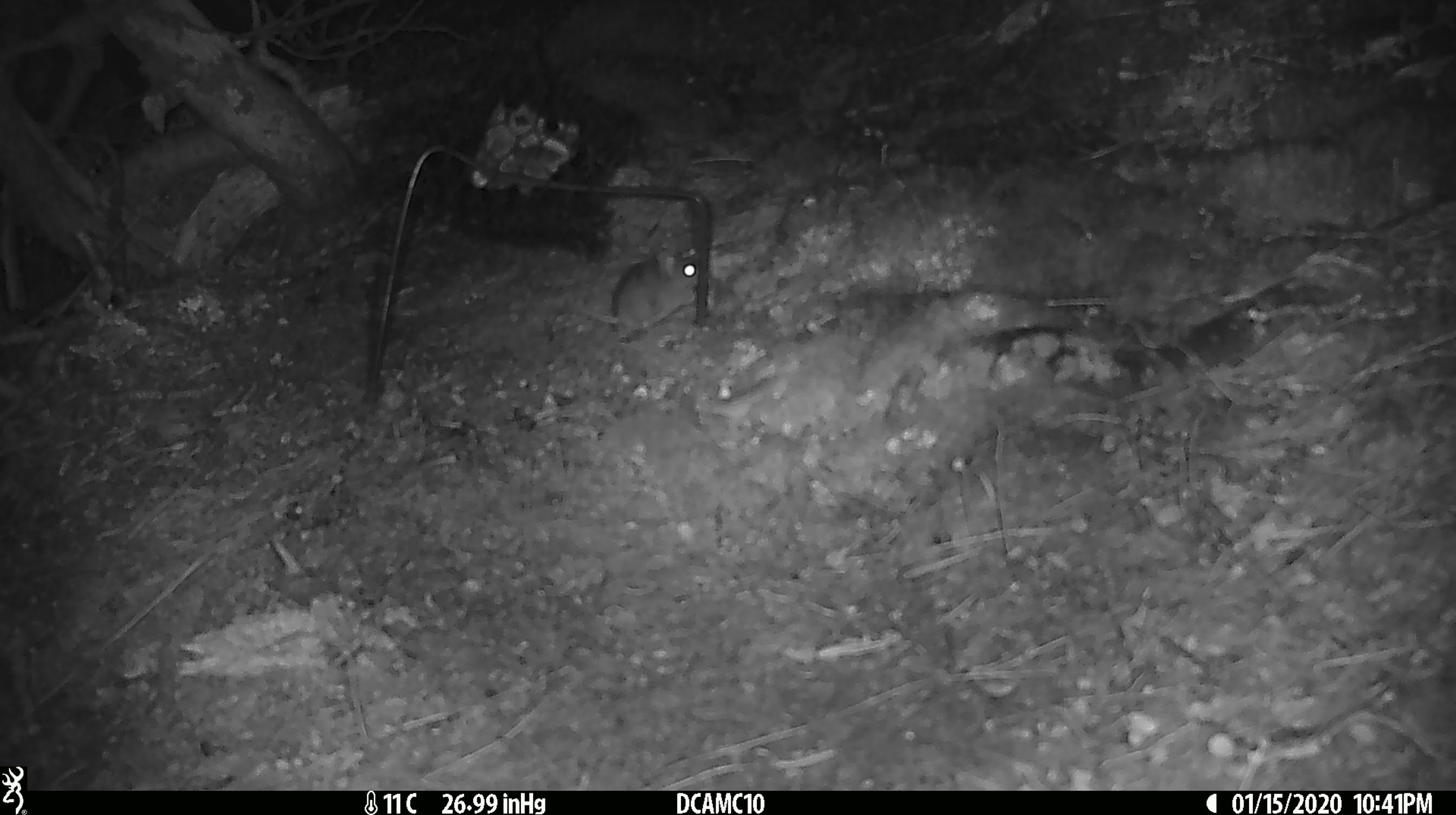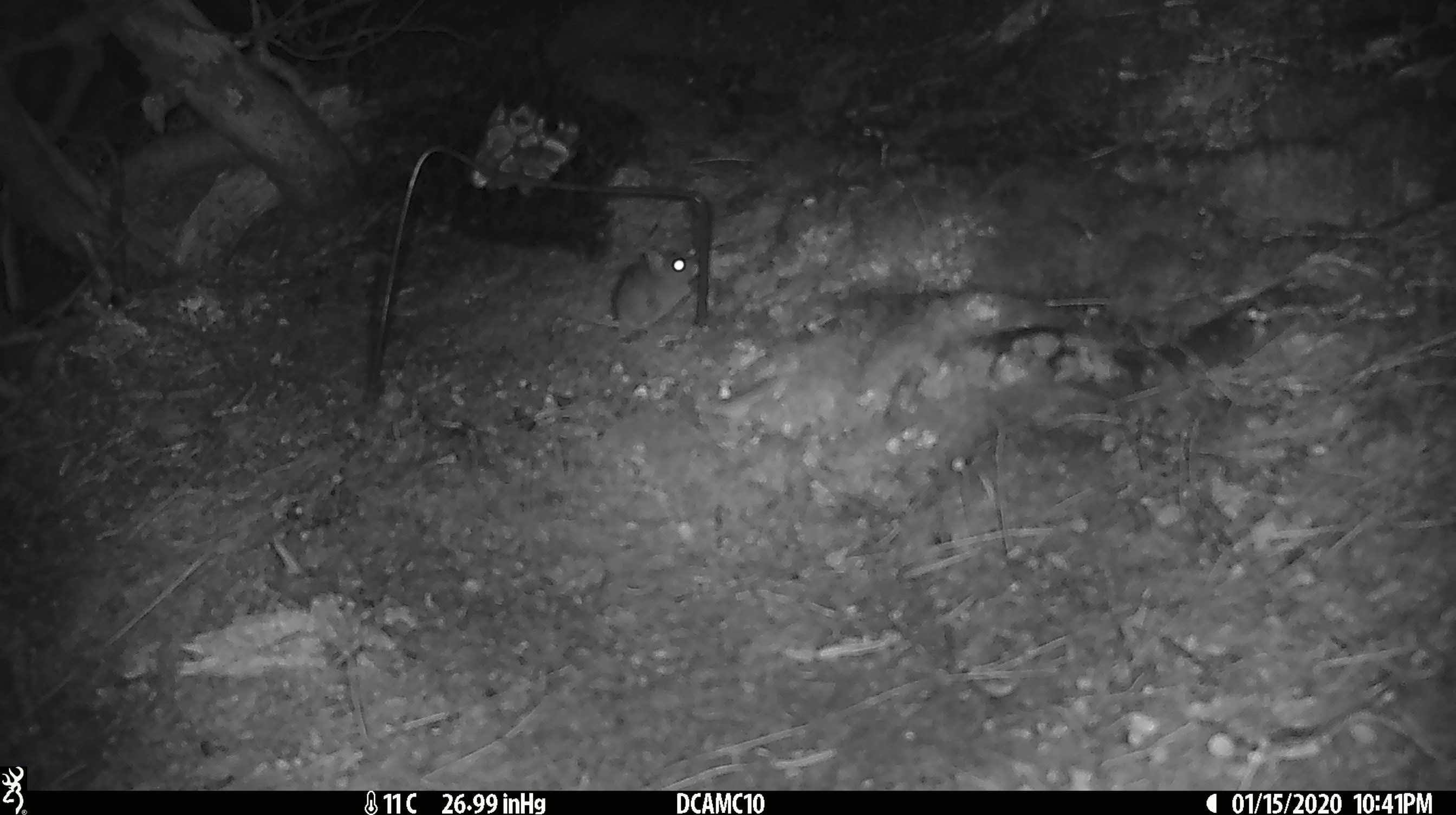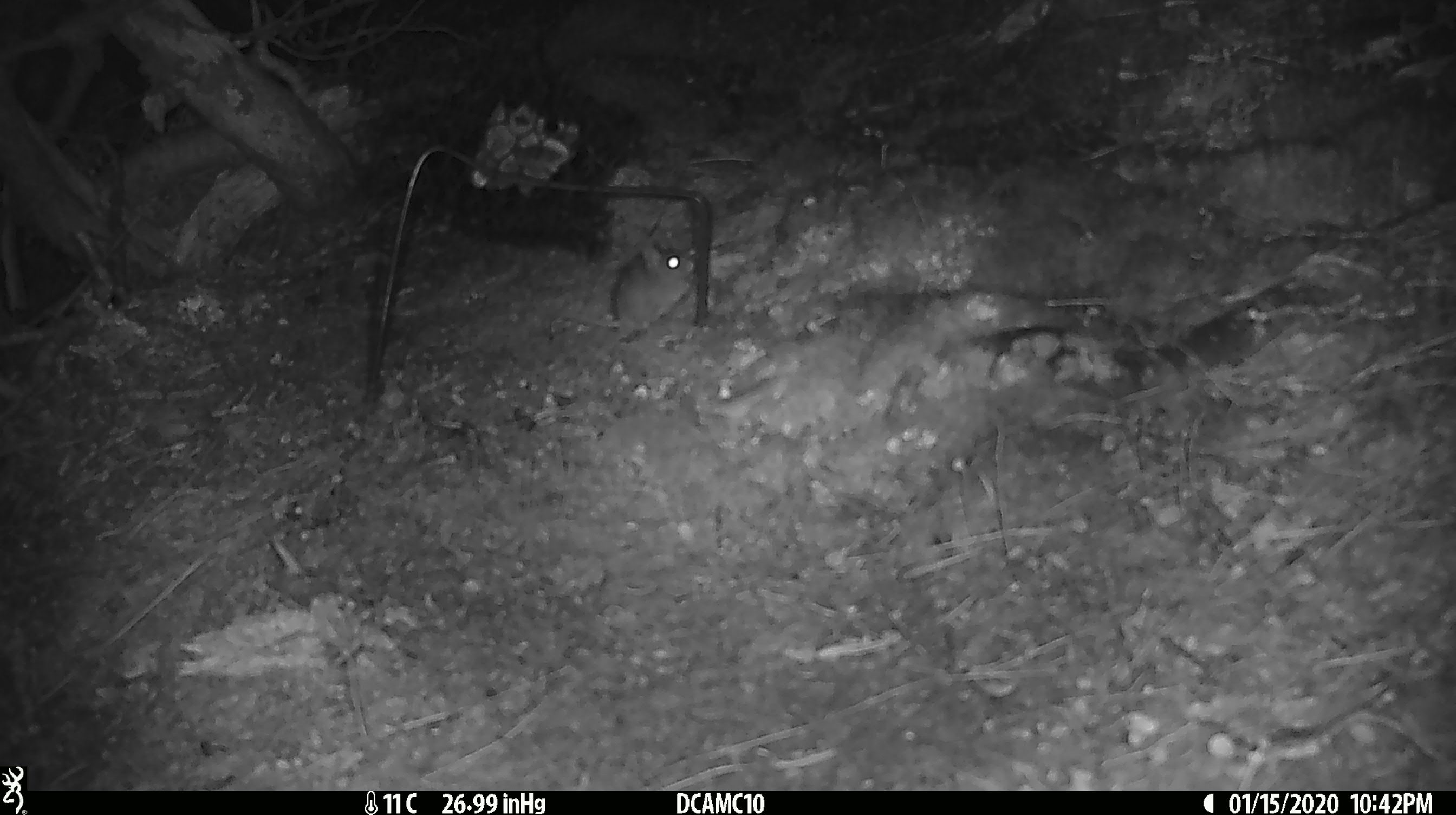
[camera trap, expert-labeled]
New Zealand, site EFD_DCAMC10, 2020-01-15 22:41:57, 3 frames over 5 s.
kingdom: Animalia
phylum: Chordata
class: Mammalia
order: Rodentia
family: Muridae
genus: Mus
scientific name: Mus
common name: mouse